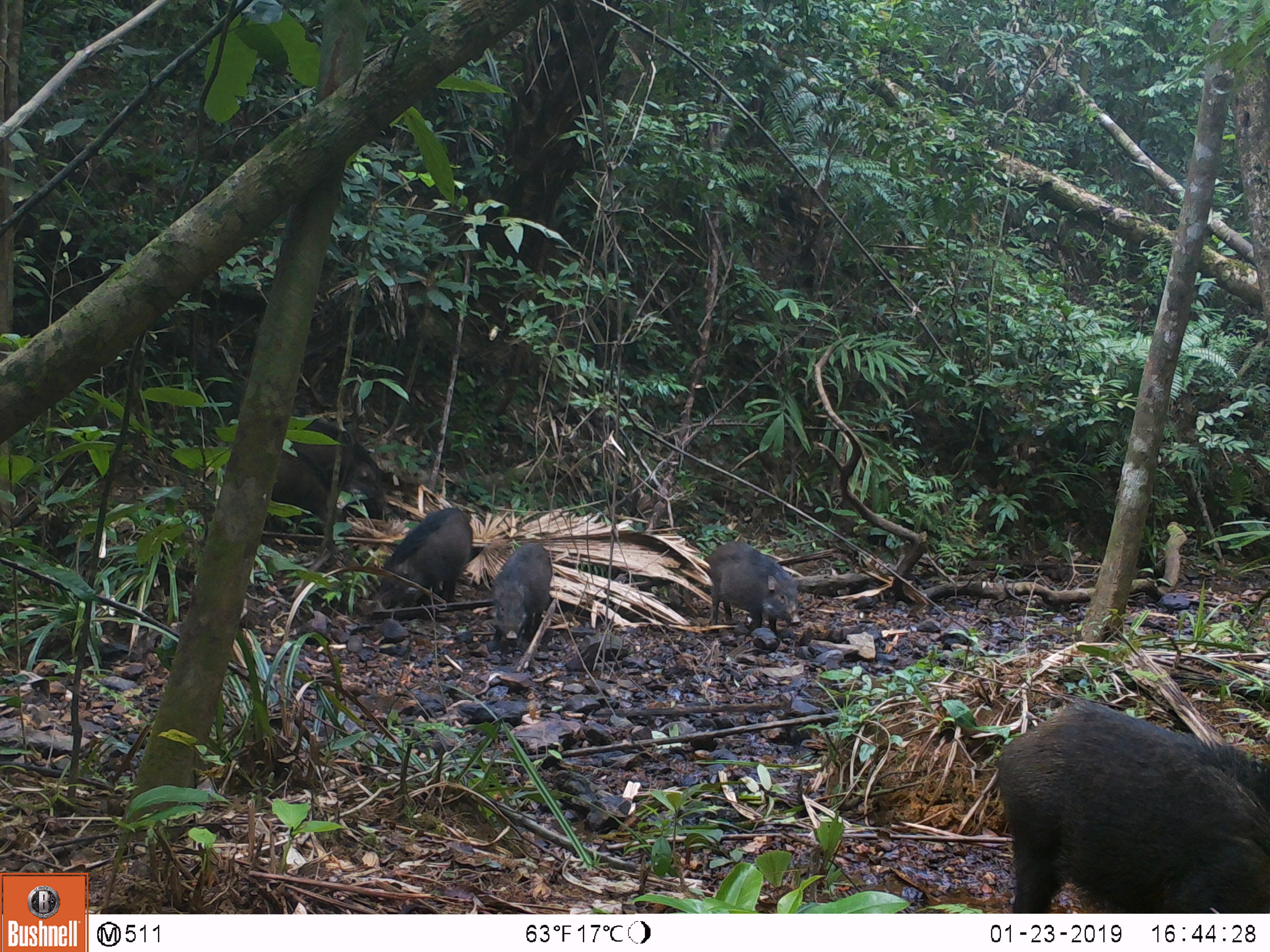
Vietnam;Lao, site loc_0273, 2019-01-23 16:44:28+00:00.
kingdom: Animalia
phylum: Chordata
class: Mammalia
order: Artiodactyla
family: Suidae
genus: Sus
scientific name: Sus scrofa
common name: eurasian wild pig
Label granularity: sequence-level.